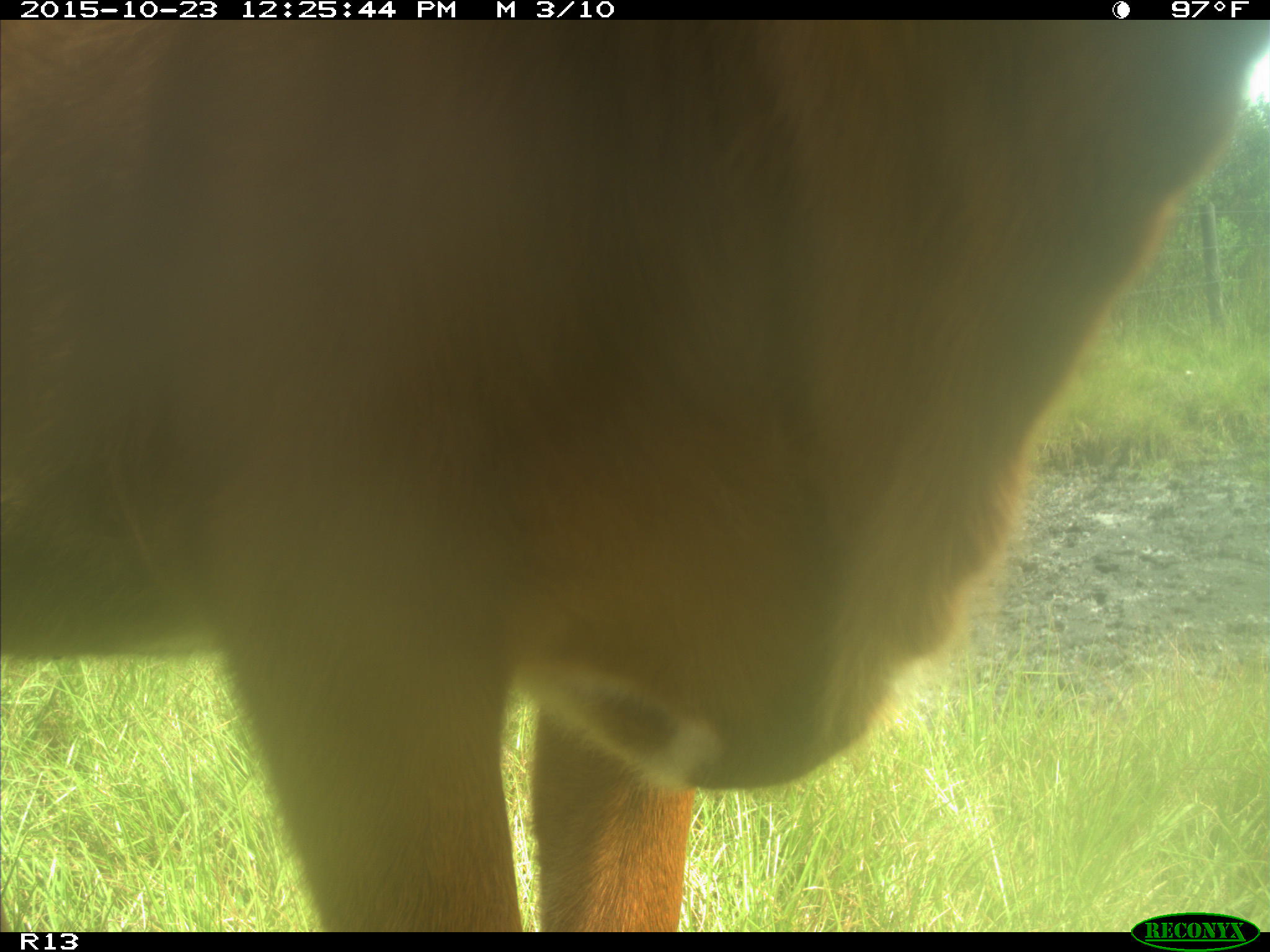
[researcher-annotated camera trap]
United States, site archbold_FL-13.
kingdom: Animalia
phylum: Chordata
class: Mammalia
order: Artiodactyla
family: Bovidae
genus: Bos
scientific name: Bos taurus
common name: domestic cow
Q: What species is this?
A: Bos taurus (domestic cow).